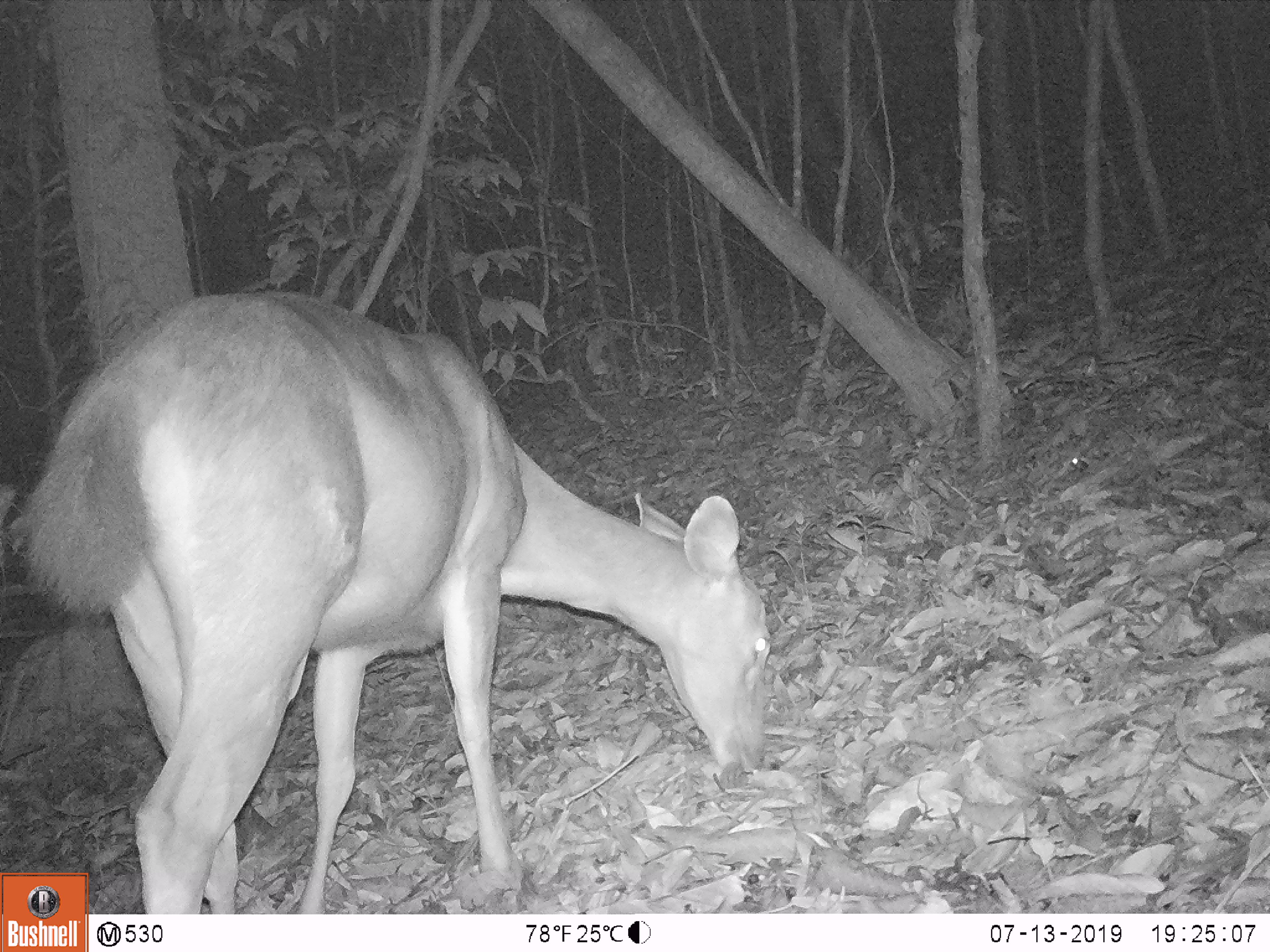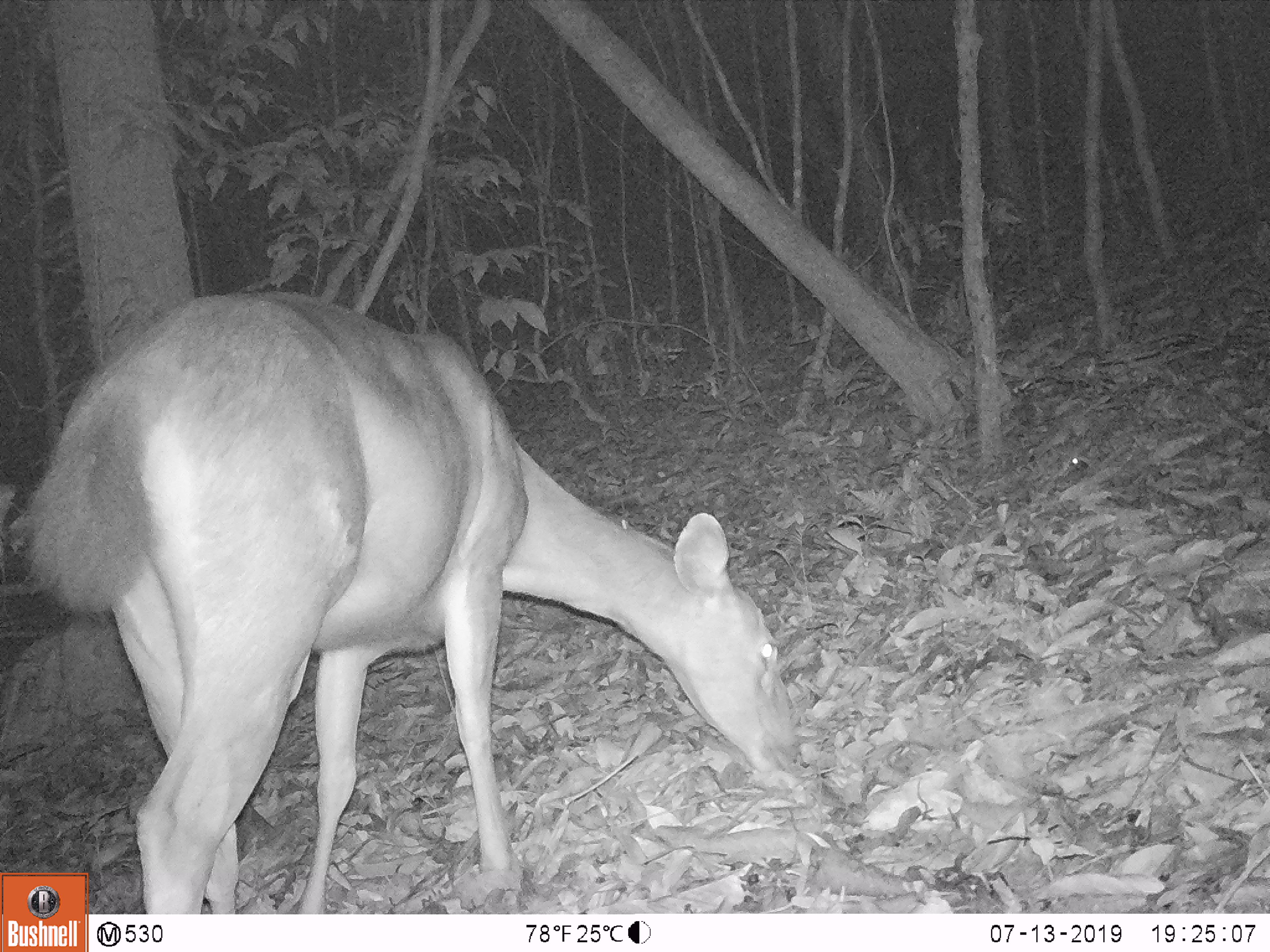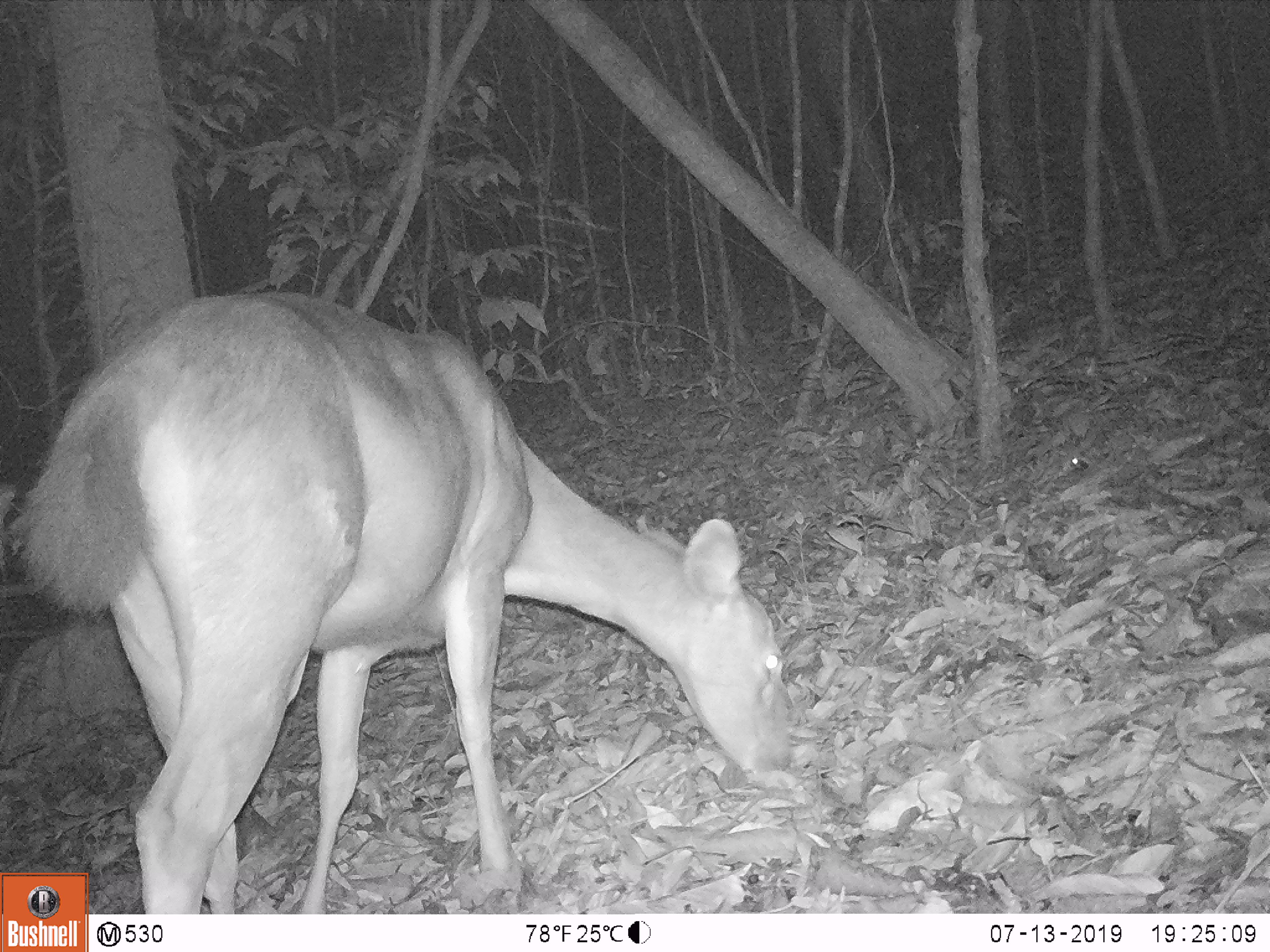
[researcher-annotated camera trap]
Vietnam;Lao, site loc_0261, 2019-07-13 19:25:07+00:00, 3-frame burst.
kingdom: Animalia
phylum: Chordata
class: Mammalia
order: Artiodactyla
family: Cervidae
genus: Rusa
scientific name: Rusa unicolor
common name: sambar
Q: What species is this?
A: Sambar (Rusa unicolor).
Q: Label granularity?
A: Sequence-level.